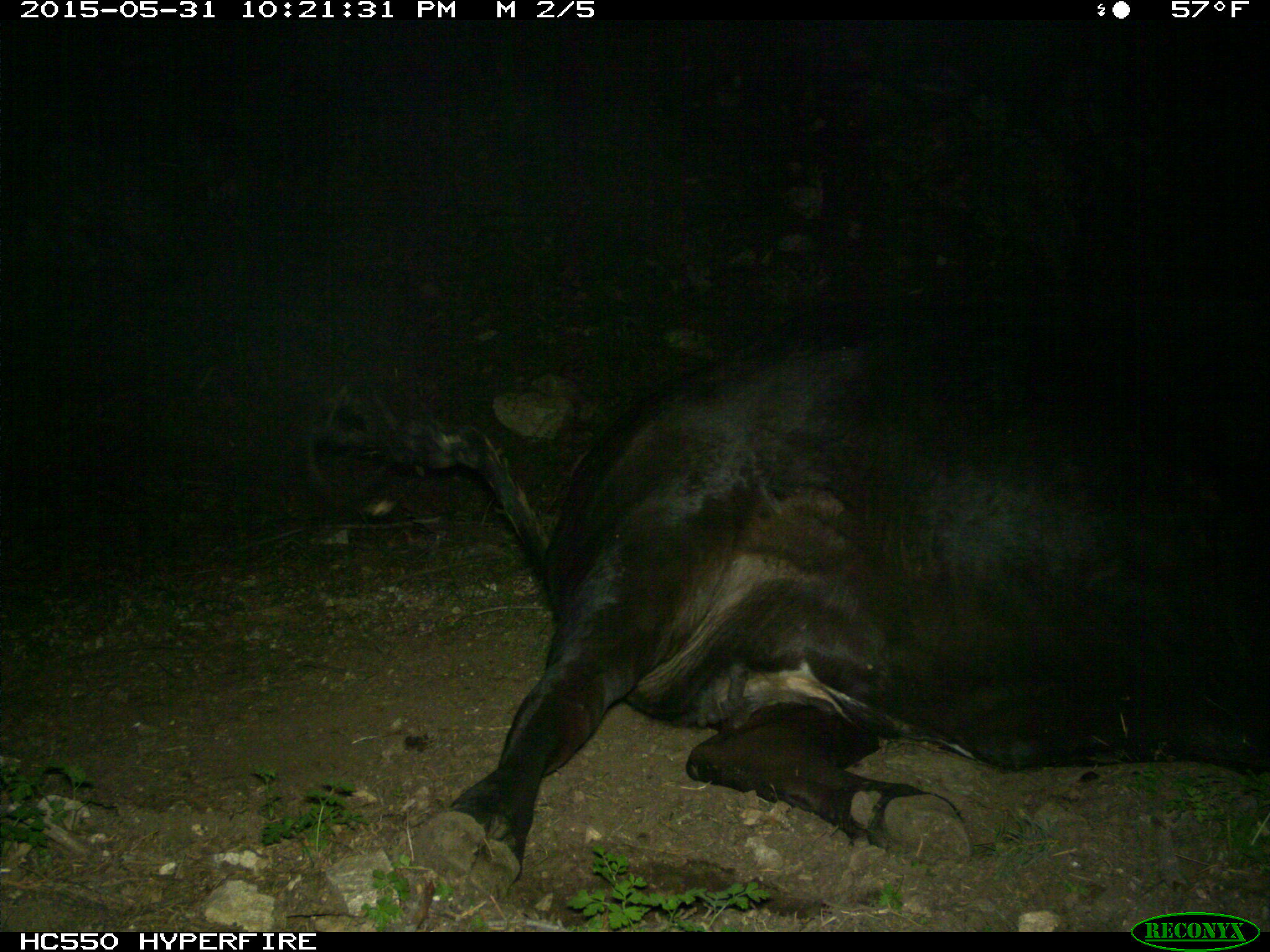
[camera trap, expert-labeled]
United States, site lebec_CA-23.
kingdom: Animalia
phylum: Chordata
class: Mammalia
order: Artiodactyla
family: Bovidae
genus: Bos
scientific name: Bos taurus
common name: domestic cow